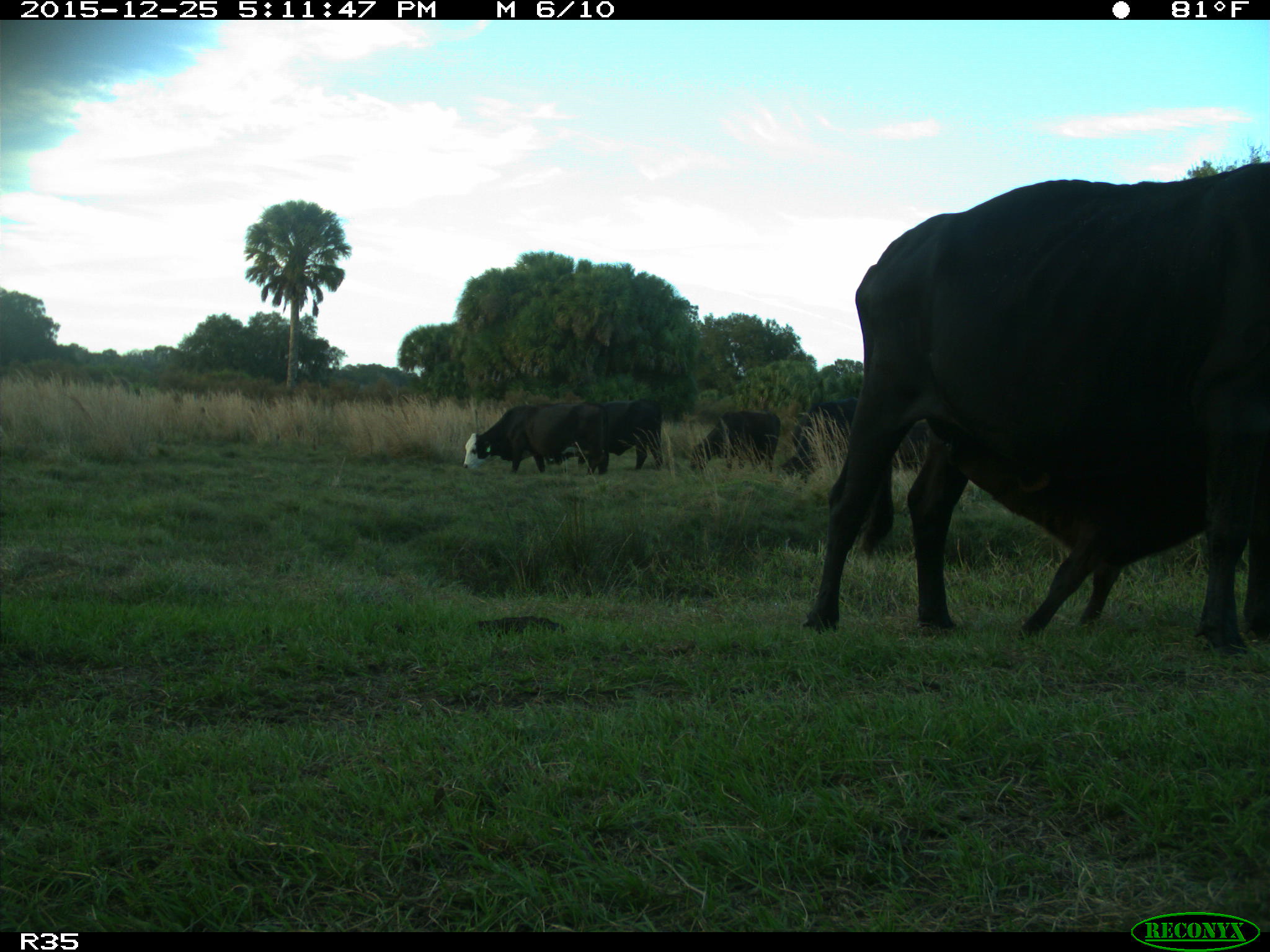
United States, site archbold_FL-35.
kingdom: Animalia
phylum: Chordata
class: Mammalia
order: Artiodactyla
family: Bovidae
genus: Bos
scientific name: Bos taurus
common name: domestic cow